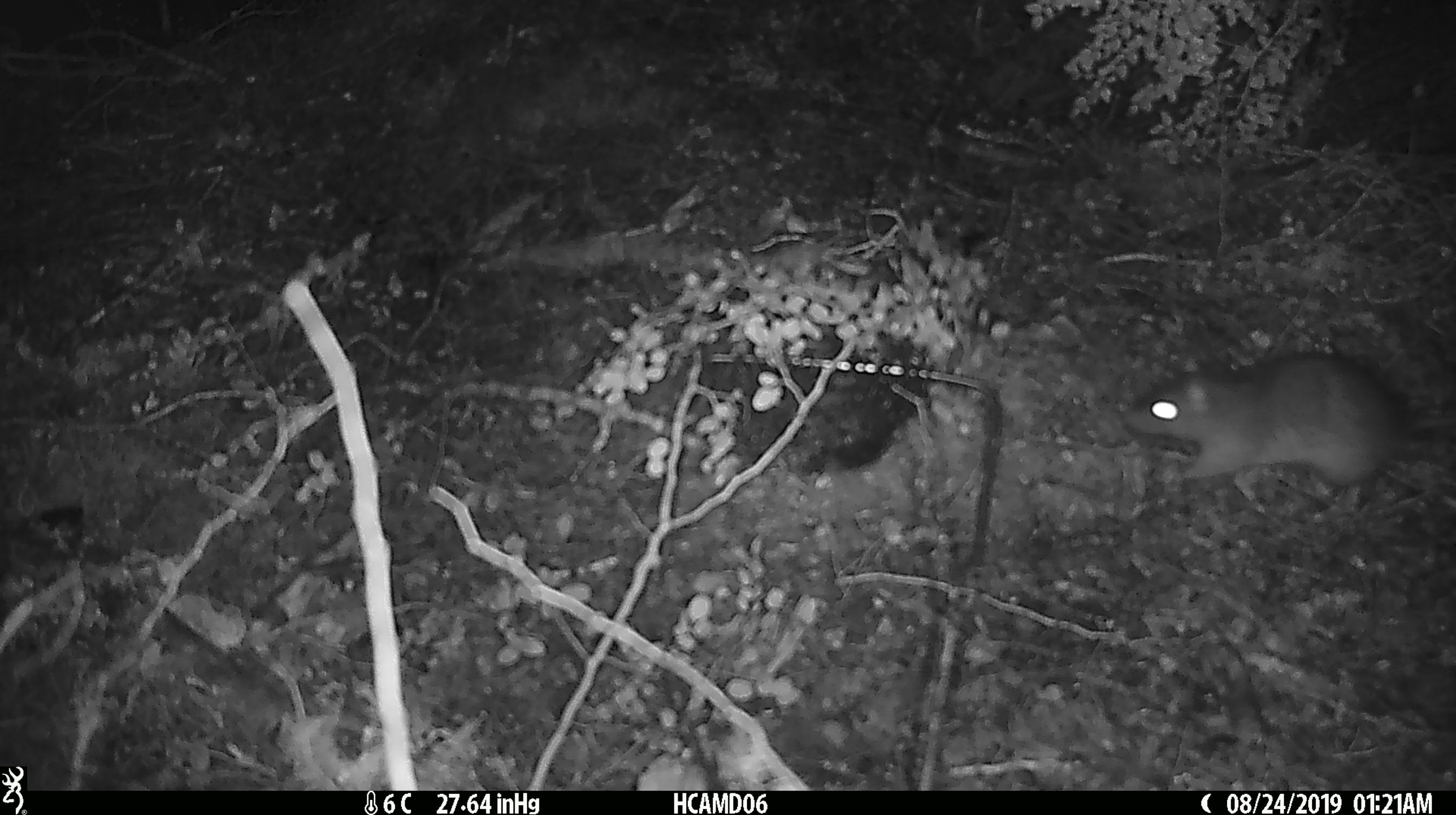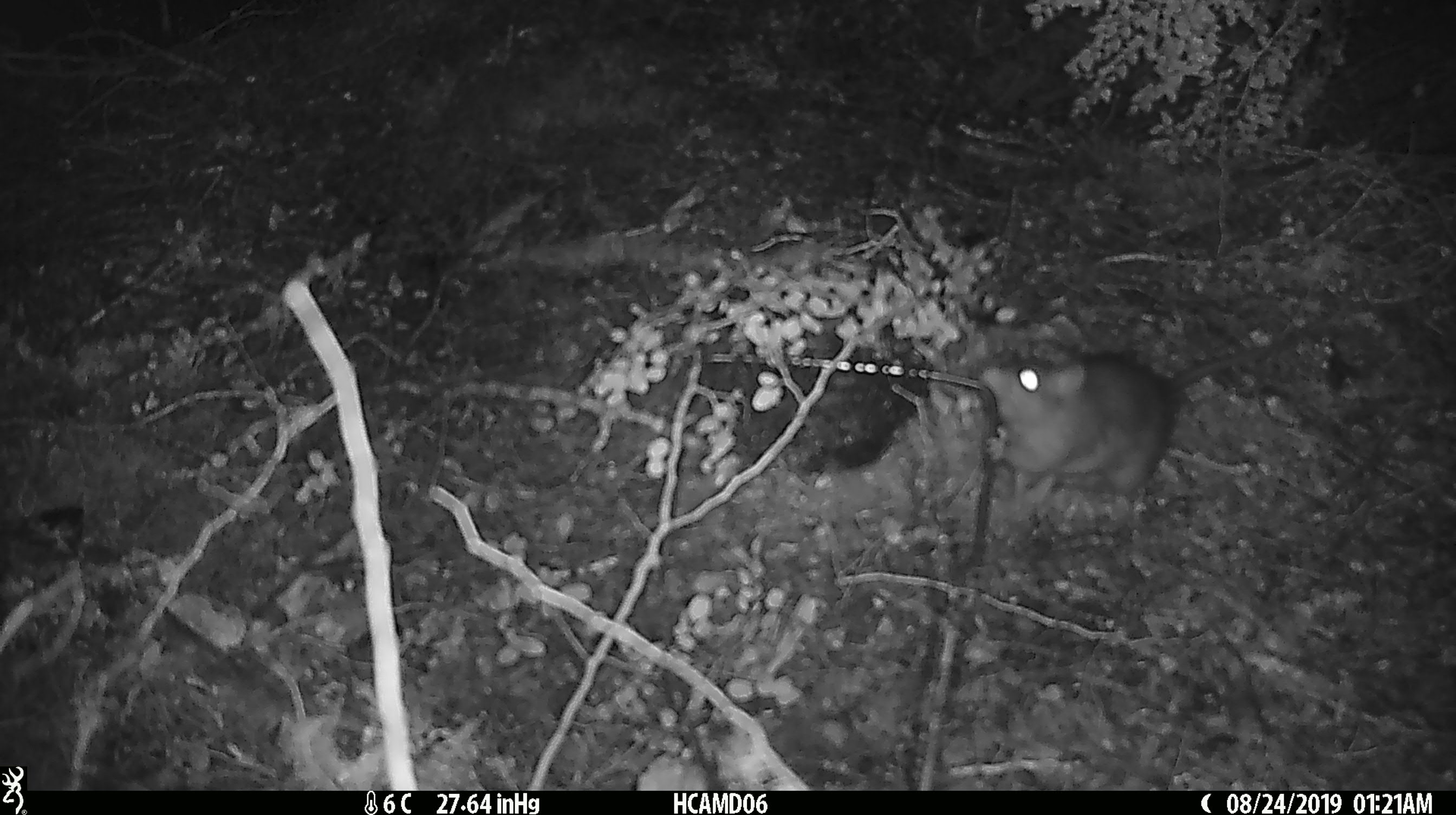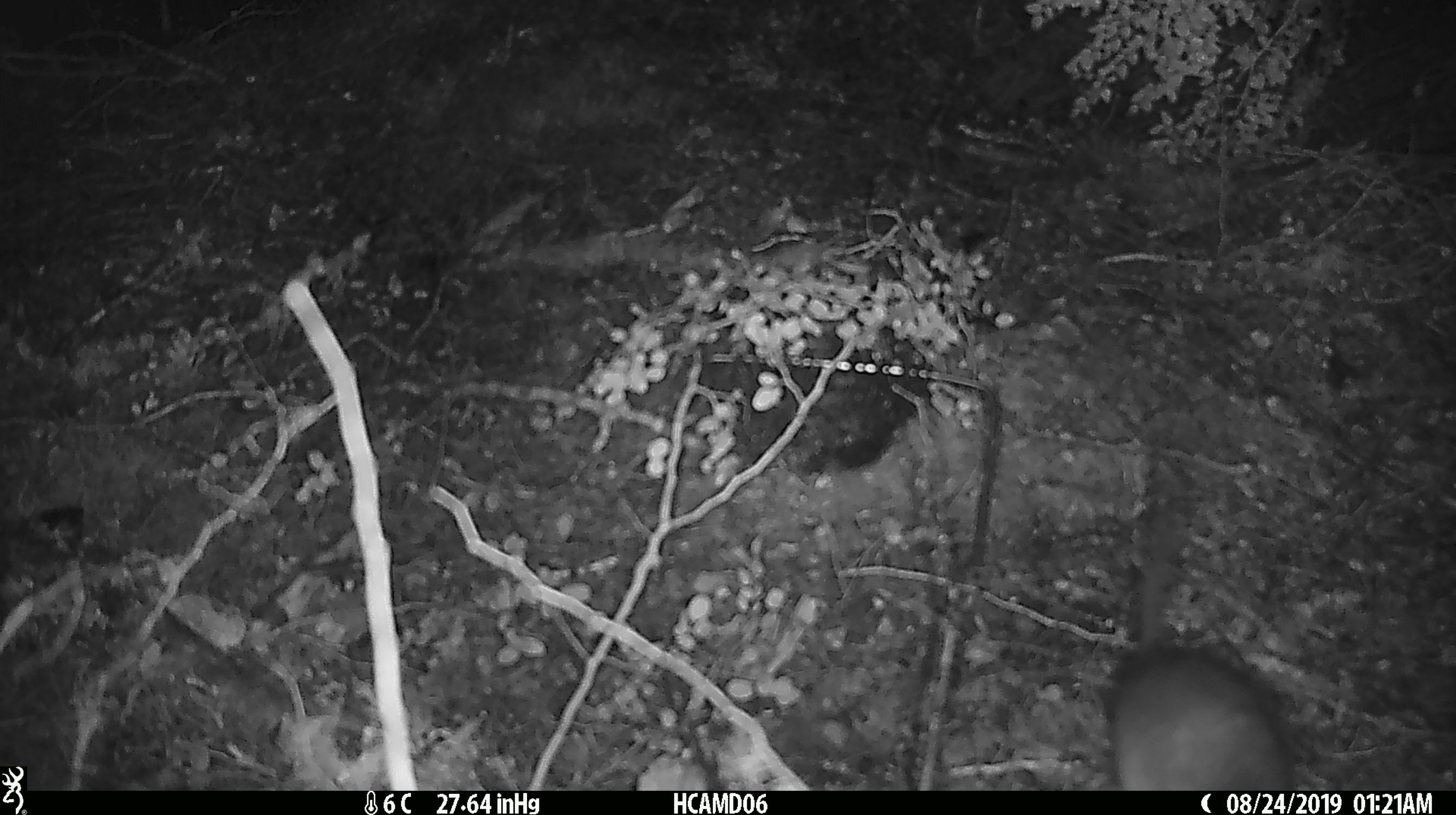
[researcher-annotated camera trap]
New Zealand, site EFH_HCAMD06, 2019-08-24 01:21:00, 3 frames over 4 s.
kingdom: Animalia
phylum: Chordata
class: Mammalia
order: Rodentia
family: Muridae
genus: Rattus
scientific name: Rattus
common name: rat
Rat (Rattus).